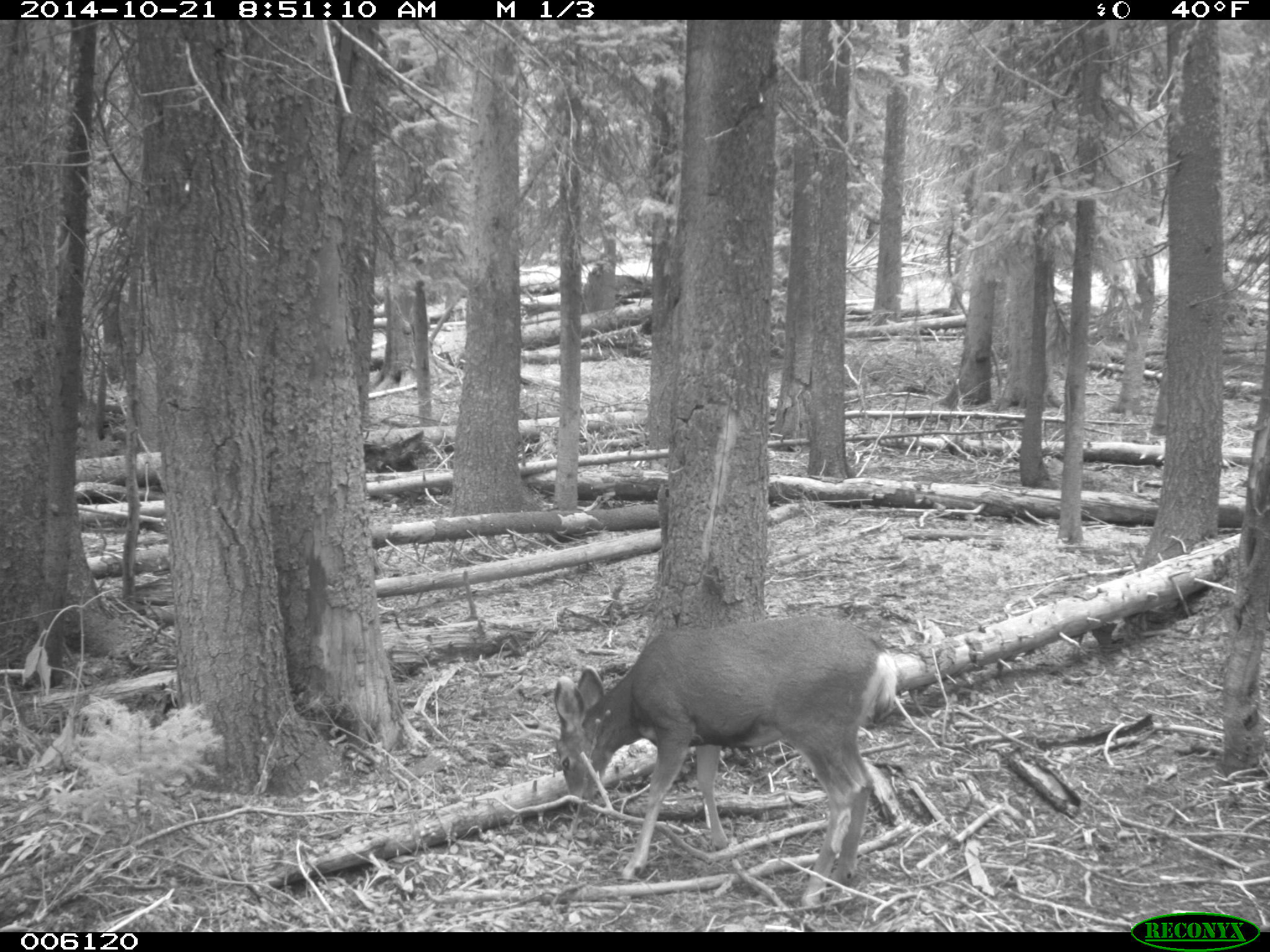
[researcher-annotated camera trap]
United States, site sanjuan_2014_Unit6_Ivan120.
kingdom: Animalia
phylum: Chordata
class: Mammalia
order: Artiodactyla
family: Cervidae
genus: Odocoileus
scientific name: Odocoileus hemionus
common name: mule deer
Odocoileus hemionus (mule deer).